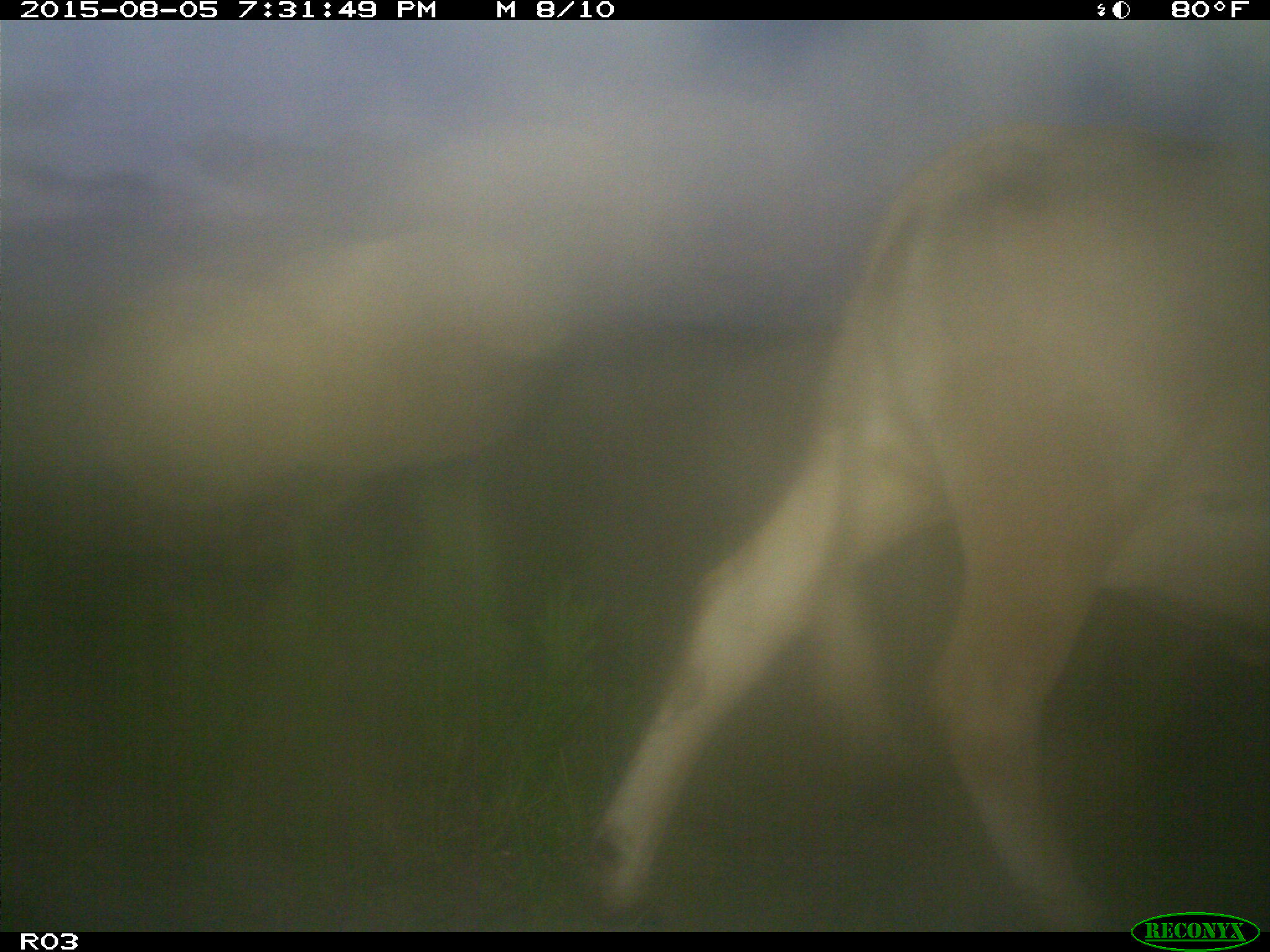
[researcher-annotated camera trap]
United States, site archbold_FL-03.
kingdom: Animalia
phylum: Chordata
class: Mammalia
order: Artiodactyla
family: Bovidae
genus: Bos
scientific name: Bos taurus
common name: domestic cow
Bos taurus (domestic cow).